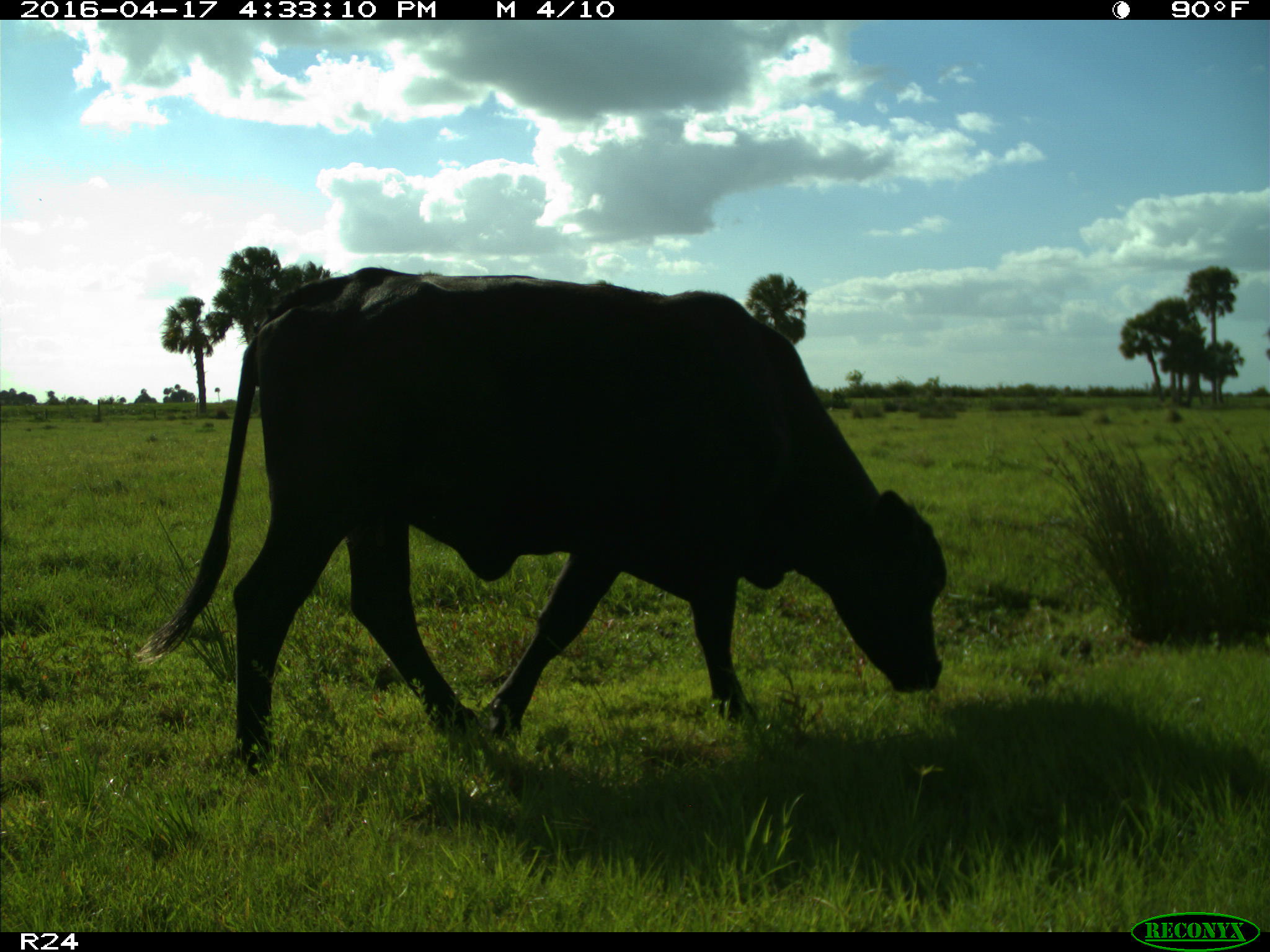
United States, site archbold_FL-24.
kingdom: Animalia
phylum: Chordata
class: Mammalia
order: Artiodactyla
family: Bovidae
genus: Bos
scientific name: Bos taurus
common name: domestic cow